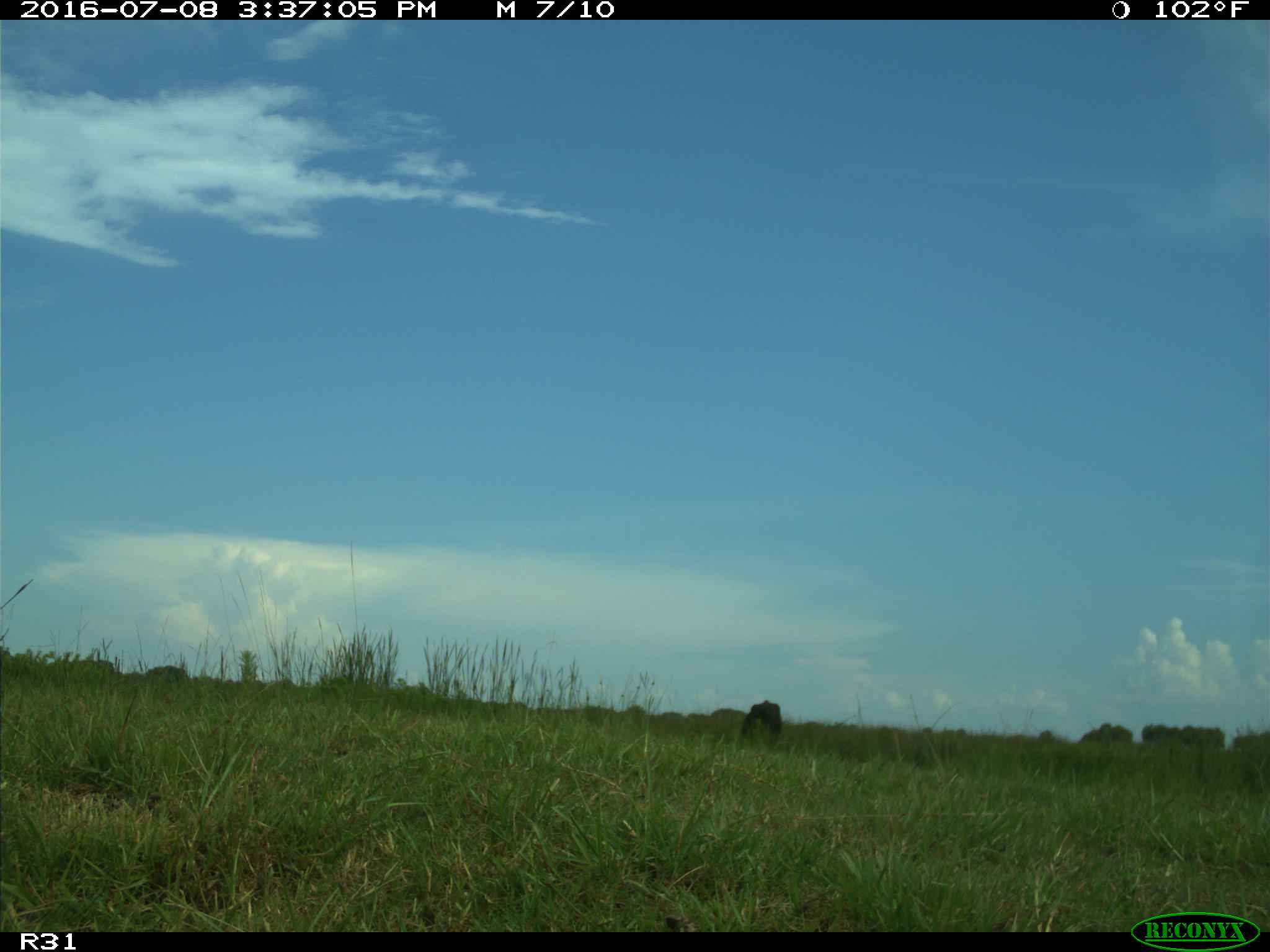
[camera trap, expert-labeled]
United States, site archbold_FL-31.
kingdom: Animalia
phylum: Chordata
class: Mammalia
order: Artiodactyla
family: Bovidae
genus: Bos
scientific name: Bos taurus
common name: domestic cow